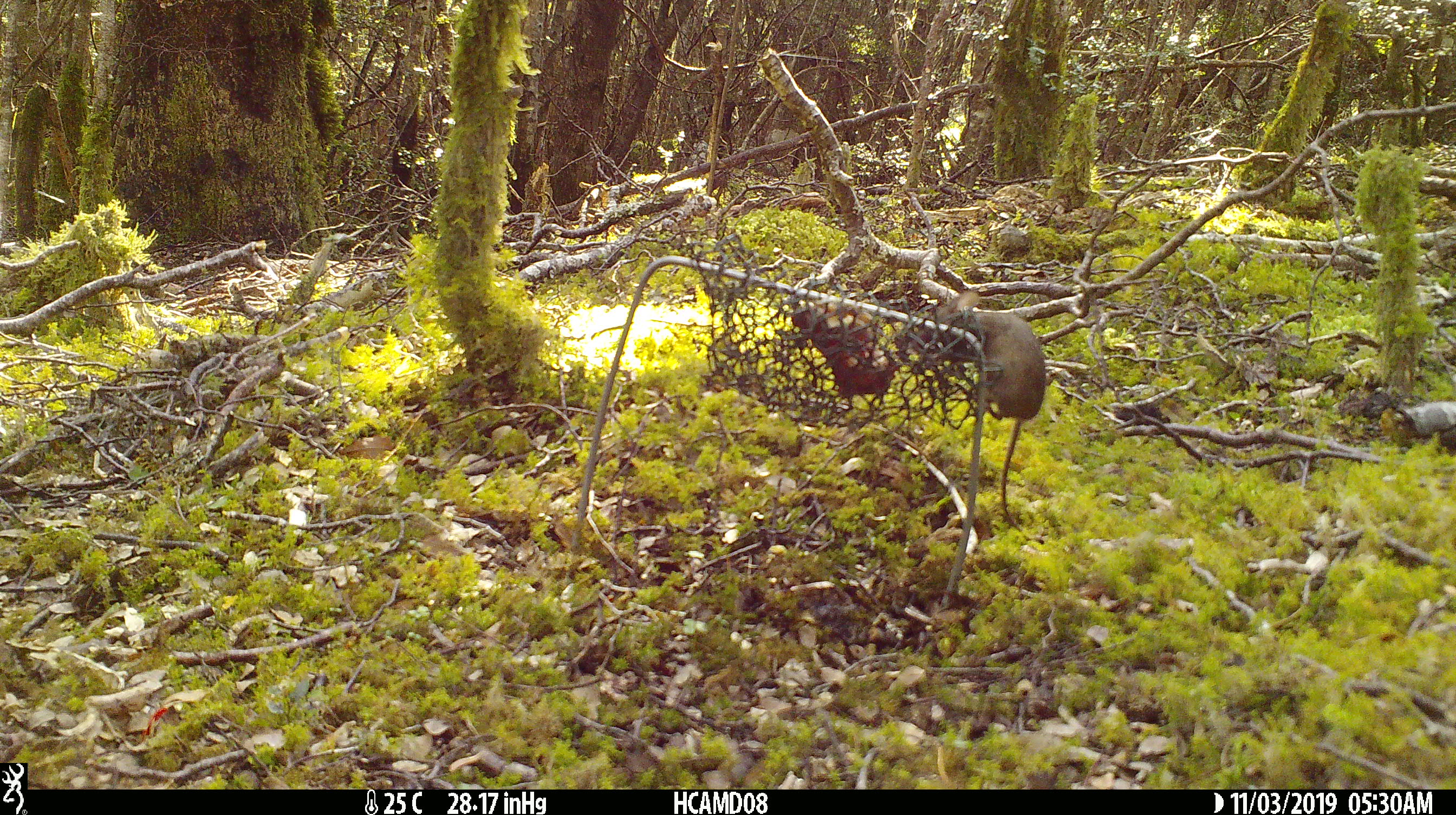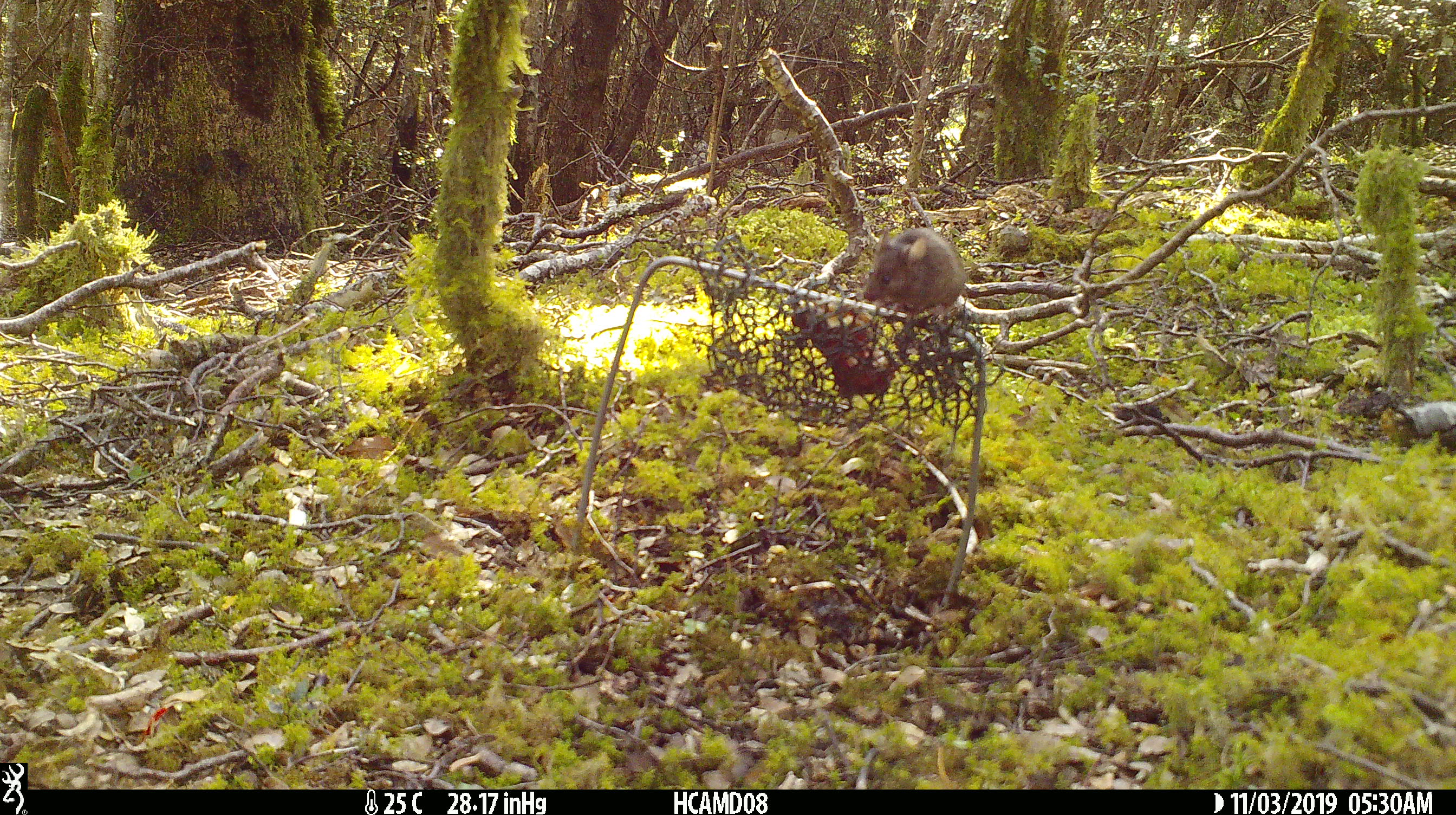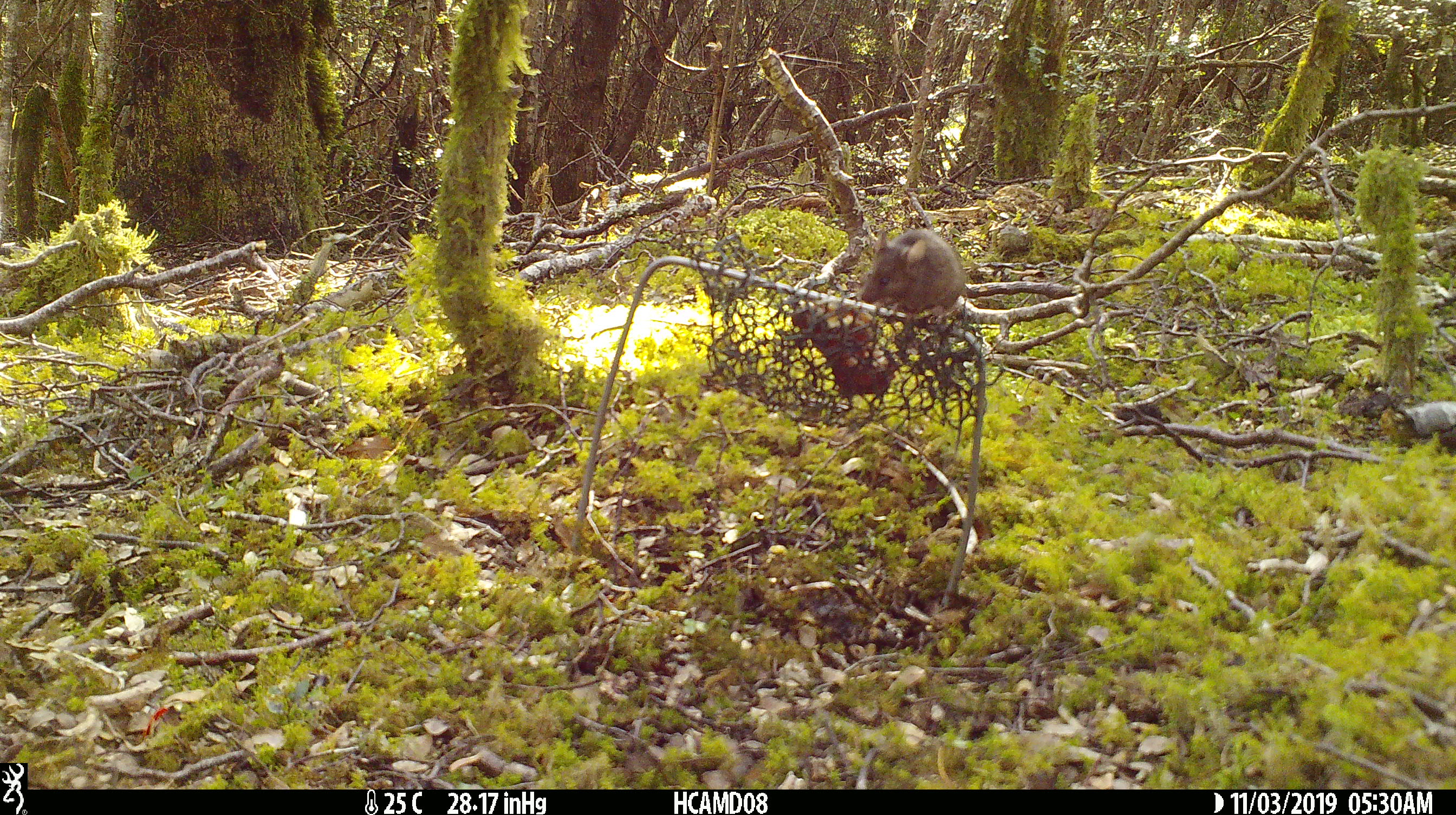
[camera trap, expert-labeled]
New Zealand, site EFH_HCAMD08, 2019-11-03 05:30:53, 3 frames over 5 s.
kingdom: Animalia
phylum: Chordata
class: Mammalia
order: Rodentia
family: Muridae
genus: Mus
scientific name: Mus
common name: mouse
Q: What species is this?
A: Mouse (Mus).